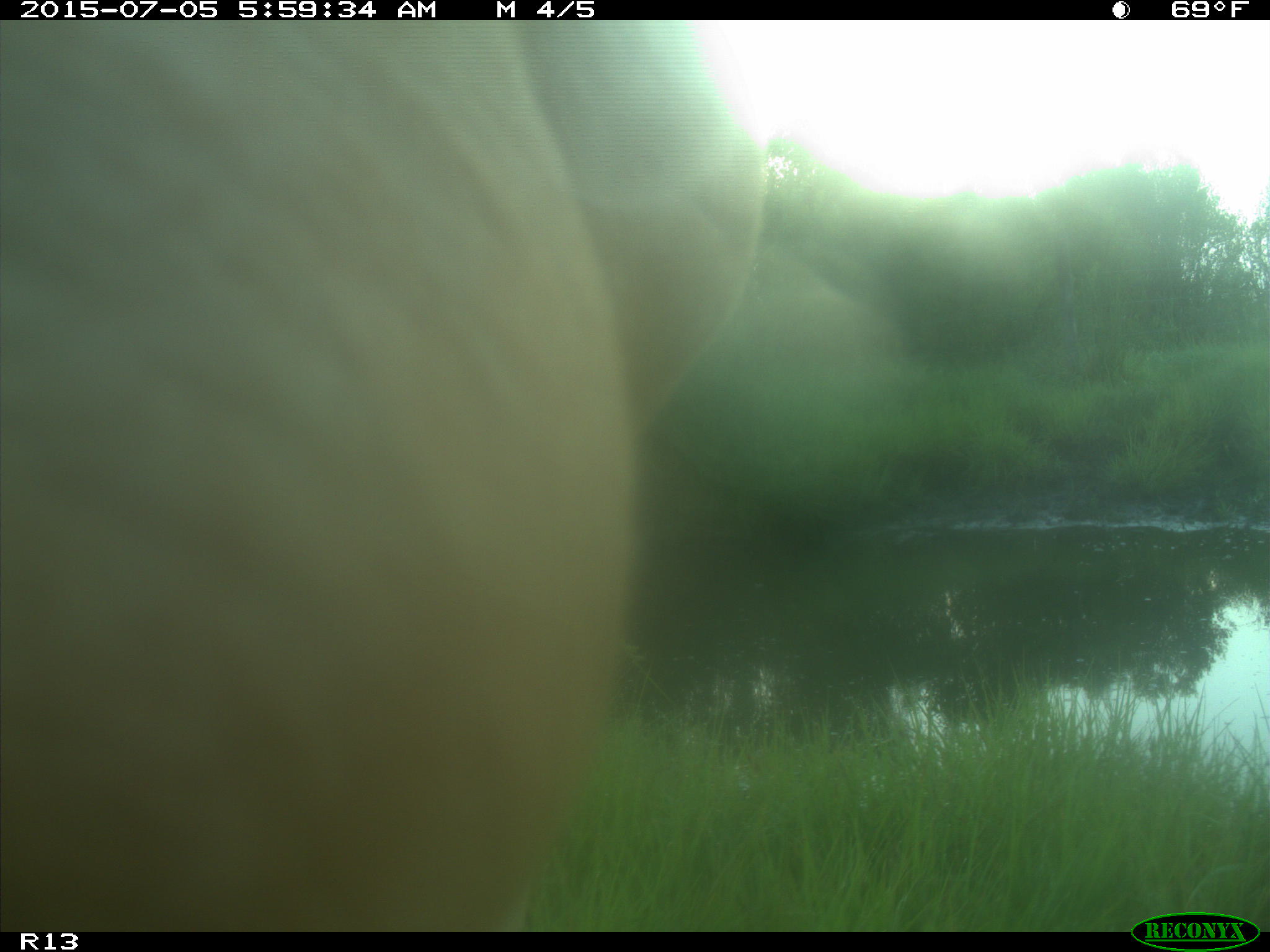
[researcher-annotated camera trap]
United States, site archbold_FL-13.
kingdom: Animalia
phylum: Chordata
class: Mammalia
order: Artiodactyla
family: Bovidae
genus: Bos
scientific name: Bos taurus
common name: domestic cow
Bos taurus (domestic cow).